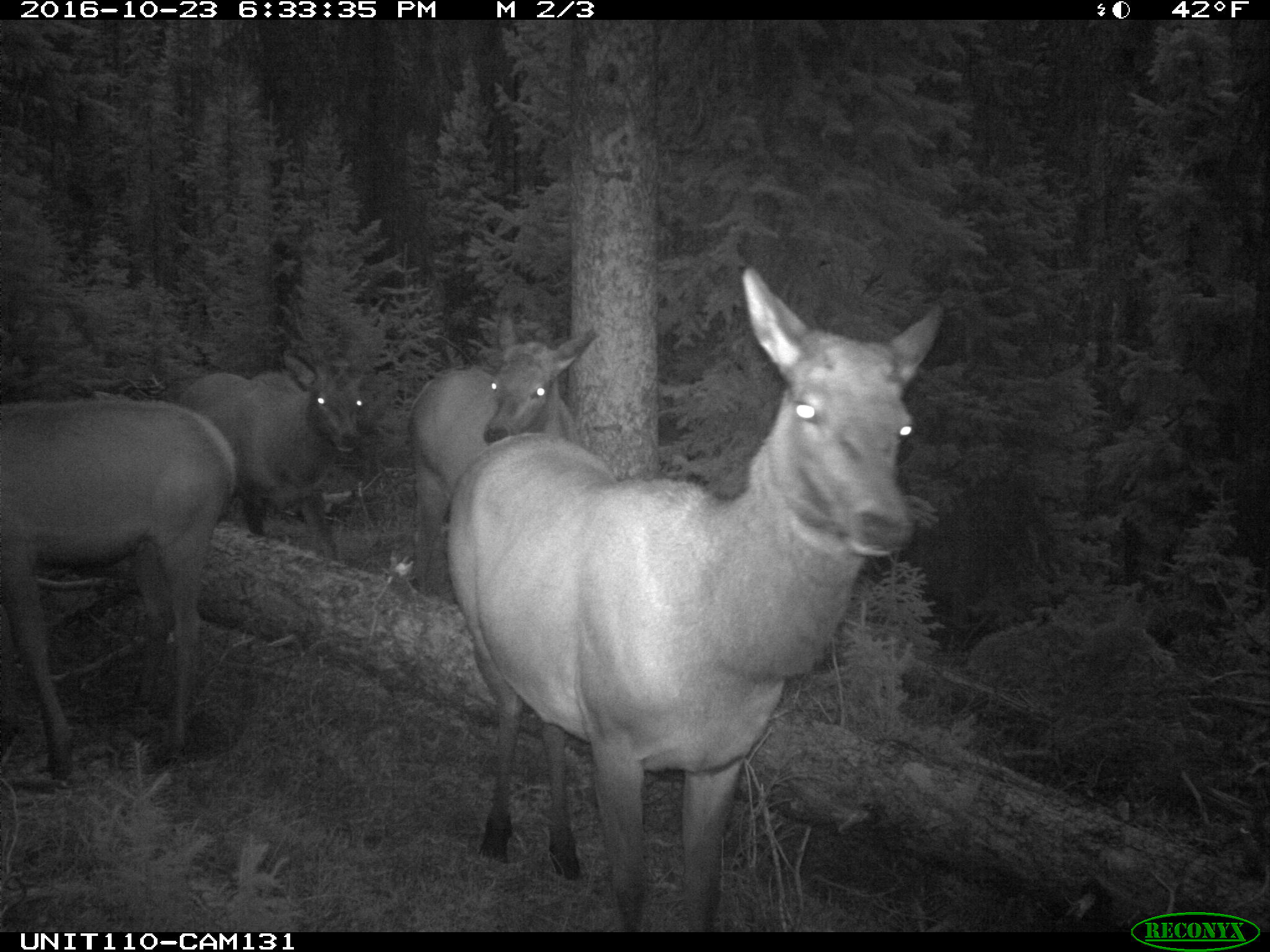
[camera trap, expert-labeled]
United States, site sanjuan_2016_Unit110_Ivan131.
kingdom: Animalia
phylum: Chordata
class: Mammalia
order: Artiodactyla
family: Cervidae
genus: Cervus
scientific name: Cervus elaphus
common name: red deer